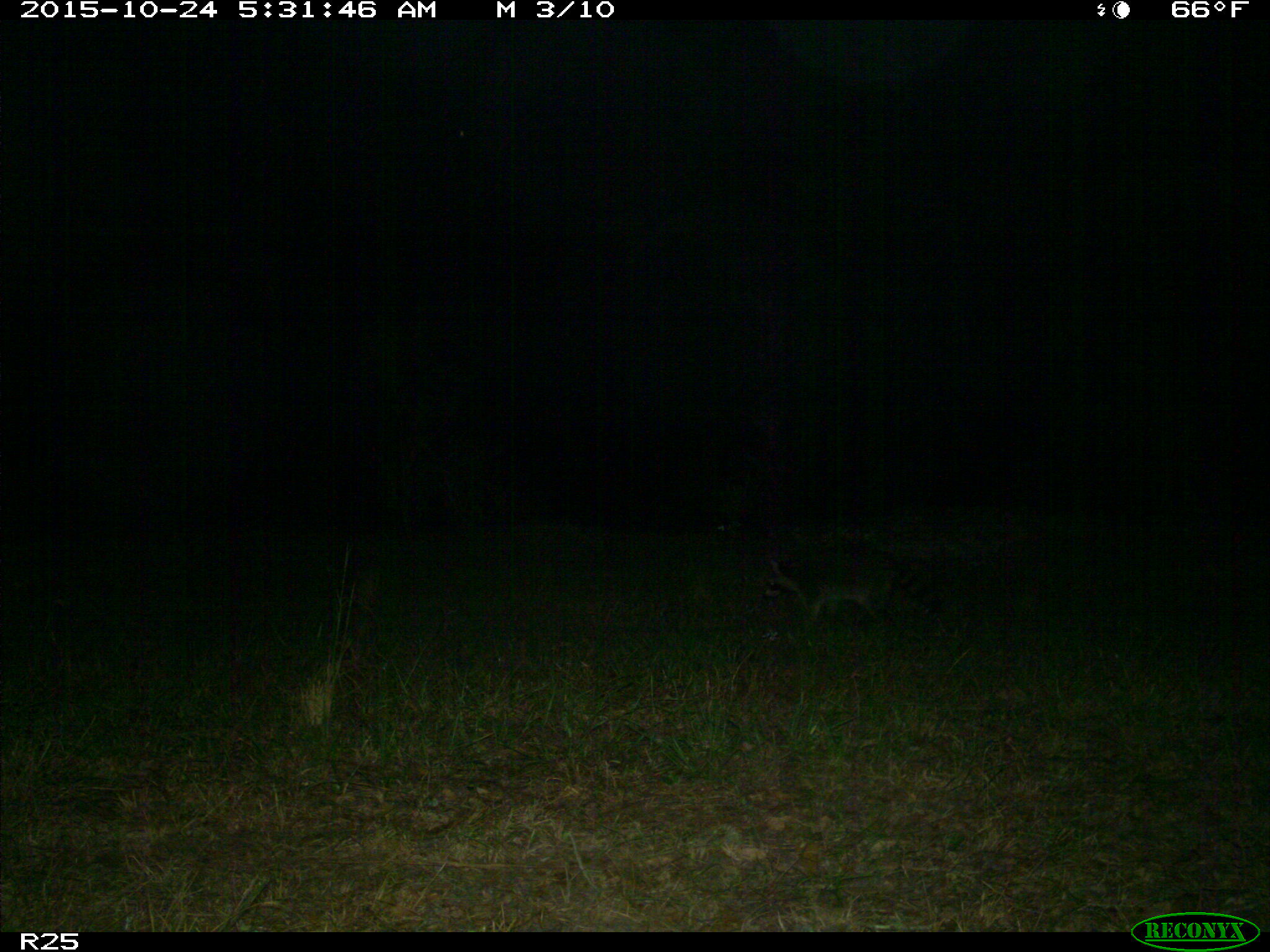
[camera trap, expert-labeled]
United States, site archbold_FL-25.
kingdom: Animalia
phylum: Chordata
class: Mammalia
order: Carnivora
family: Procyonidae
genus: Procyon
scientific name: Procyon lotor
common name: common raccoon